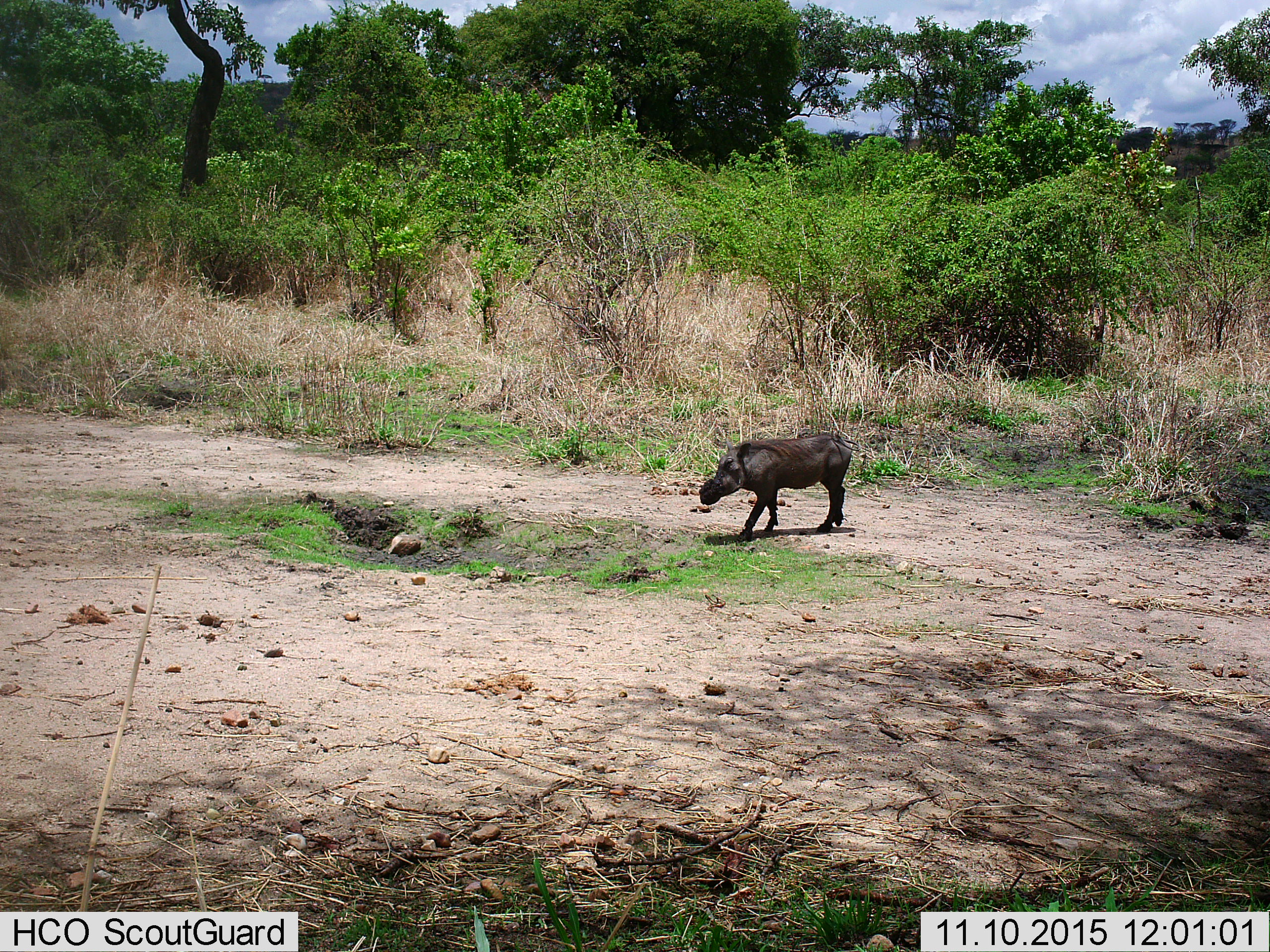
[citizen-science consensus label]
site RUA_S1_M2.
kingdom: Animalia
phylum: Chordata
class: Mammalia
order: Artiodactyla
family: Suidae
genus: Phacochoerus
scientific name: Phacochoerus africanus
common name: warthog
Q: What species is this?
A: Warthog (Phacochoerus africanus).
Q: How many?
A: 1.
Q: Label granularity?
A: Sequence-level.